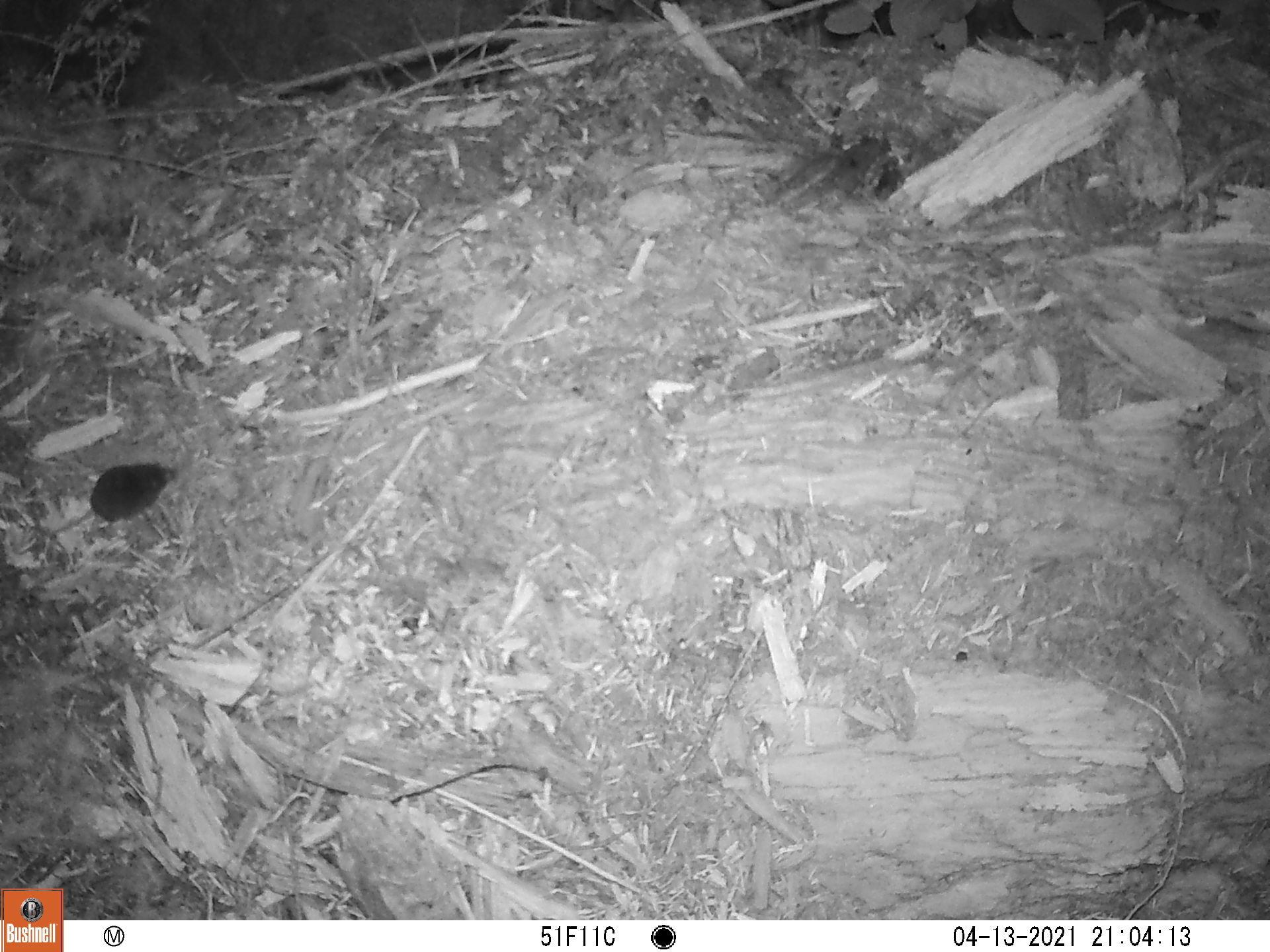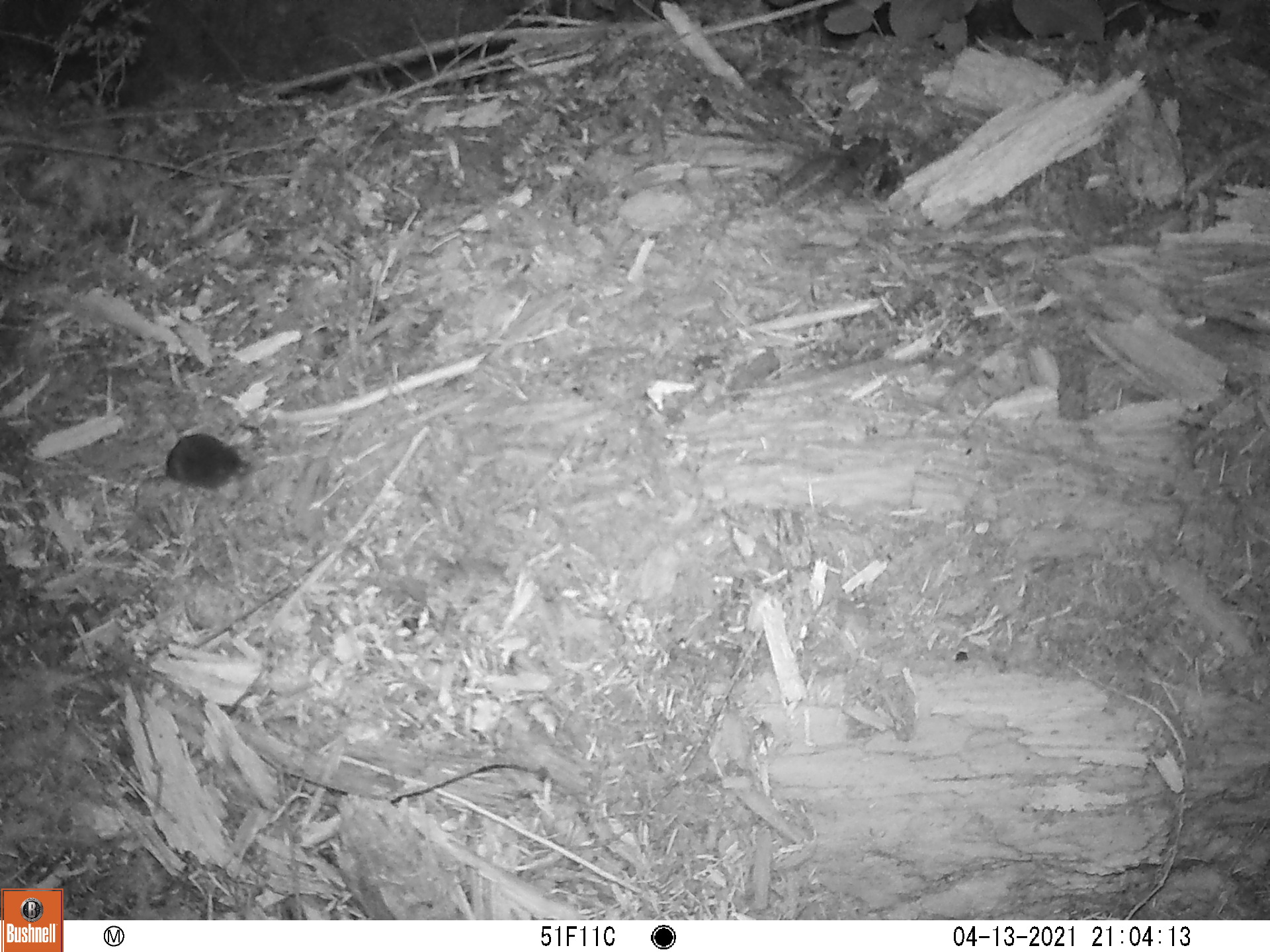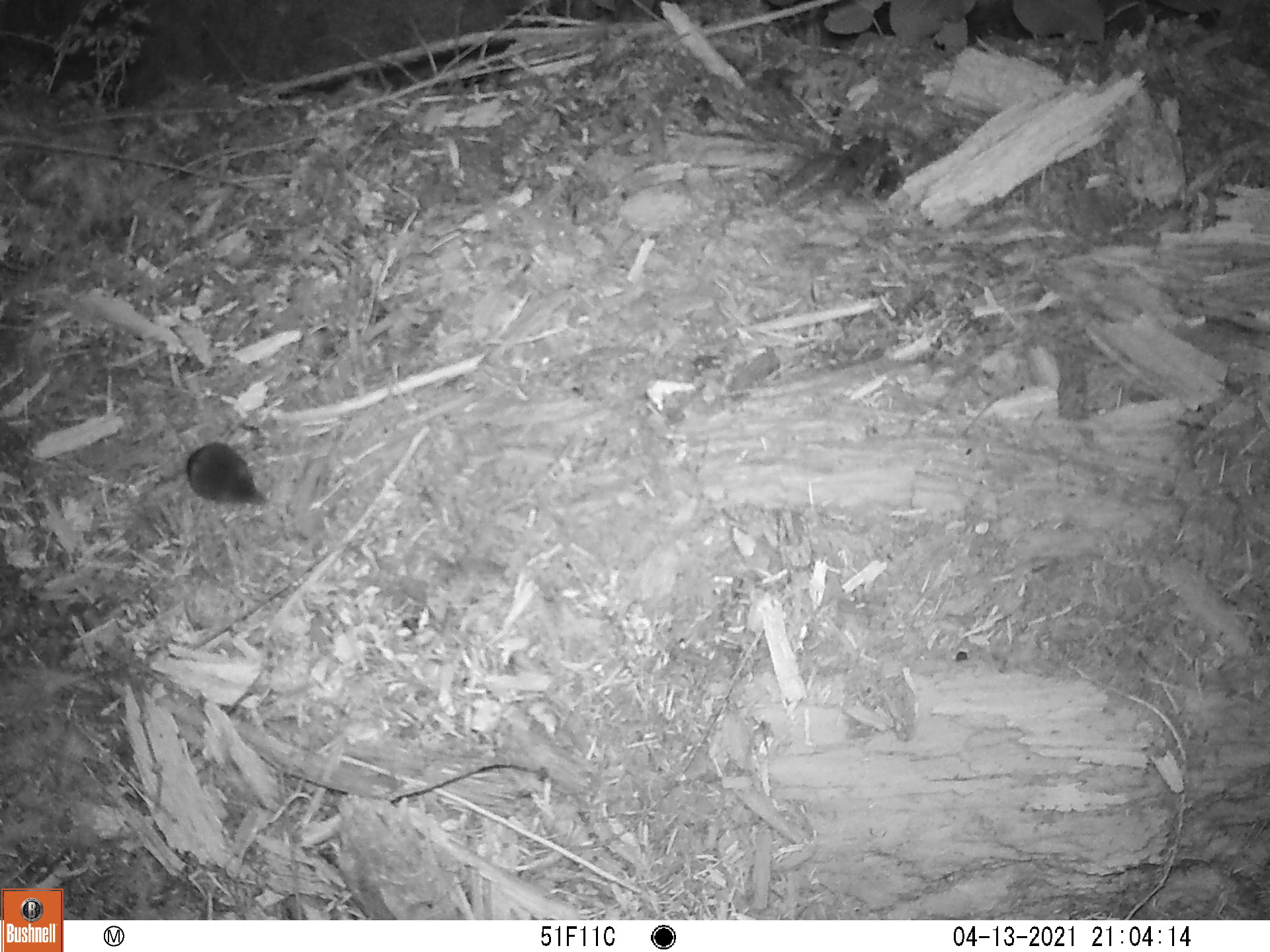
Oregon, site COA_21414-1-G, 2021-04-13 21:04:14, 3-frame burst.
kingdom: Animalia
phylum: Chordata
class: Mammalia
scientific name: Mammalia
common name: small mammal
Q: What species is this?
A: Small mammal (Mammalia).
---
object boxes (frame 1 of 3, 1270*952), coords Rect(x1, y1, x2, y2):
small mammal: Rect(6, 435, 218, 581)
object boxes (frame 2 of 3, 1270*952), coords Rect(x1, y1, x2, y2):
small mammal: Rect(91, 395, 289, 525)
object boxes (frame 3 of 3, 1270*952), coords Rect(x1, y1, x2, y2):
small mammal: Rect(149, 385, 301, 532)